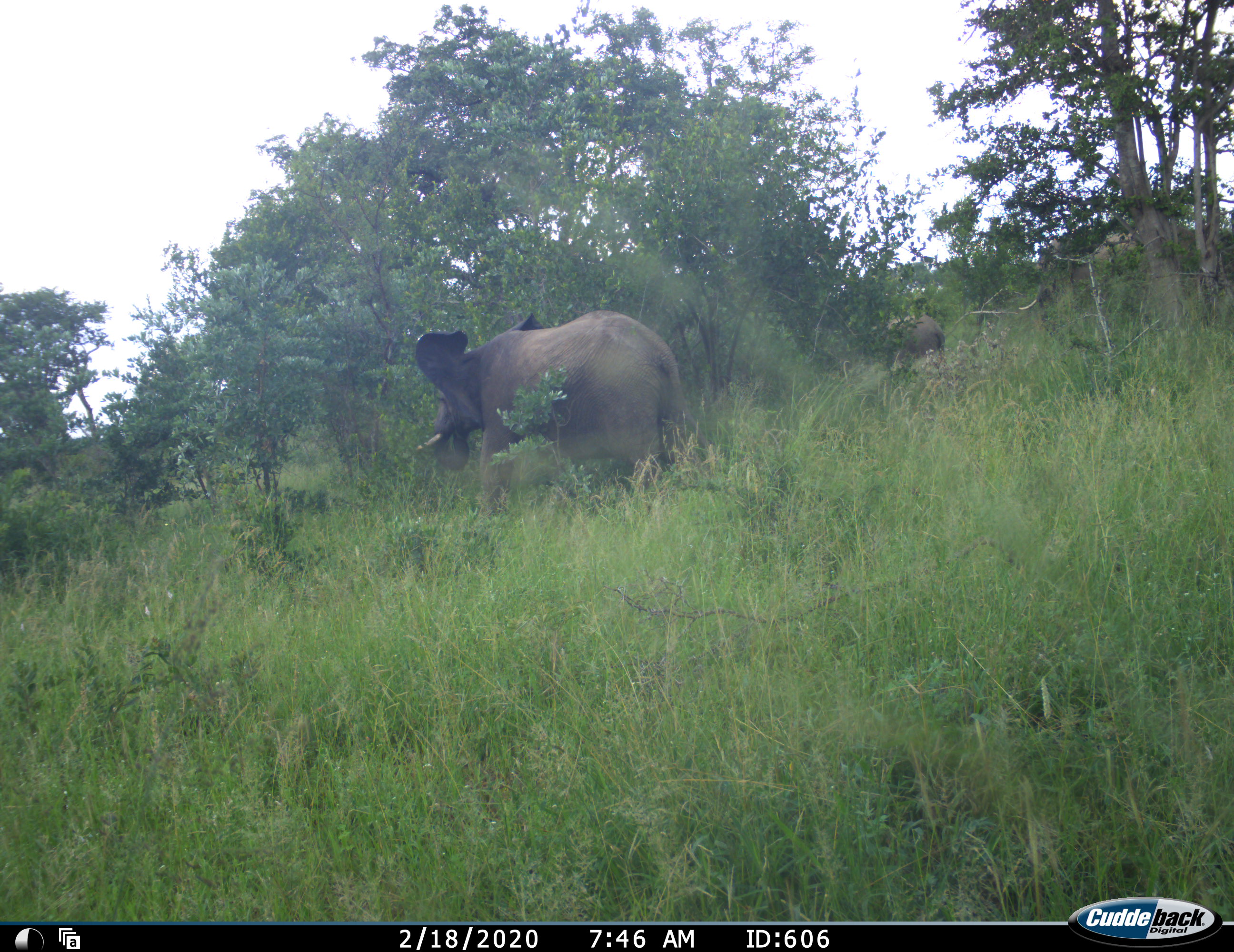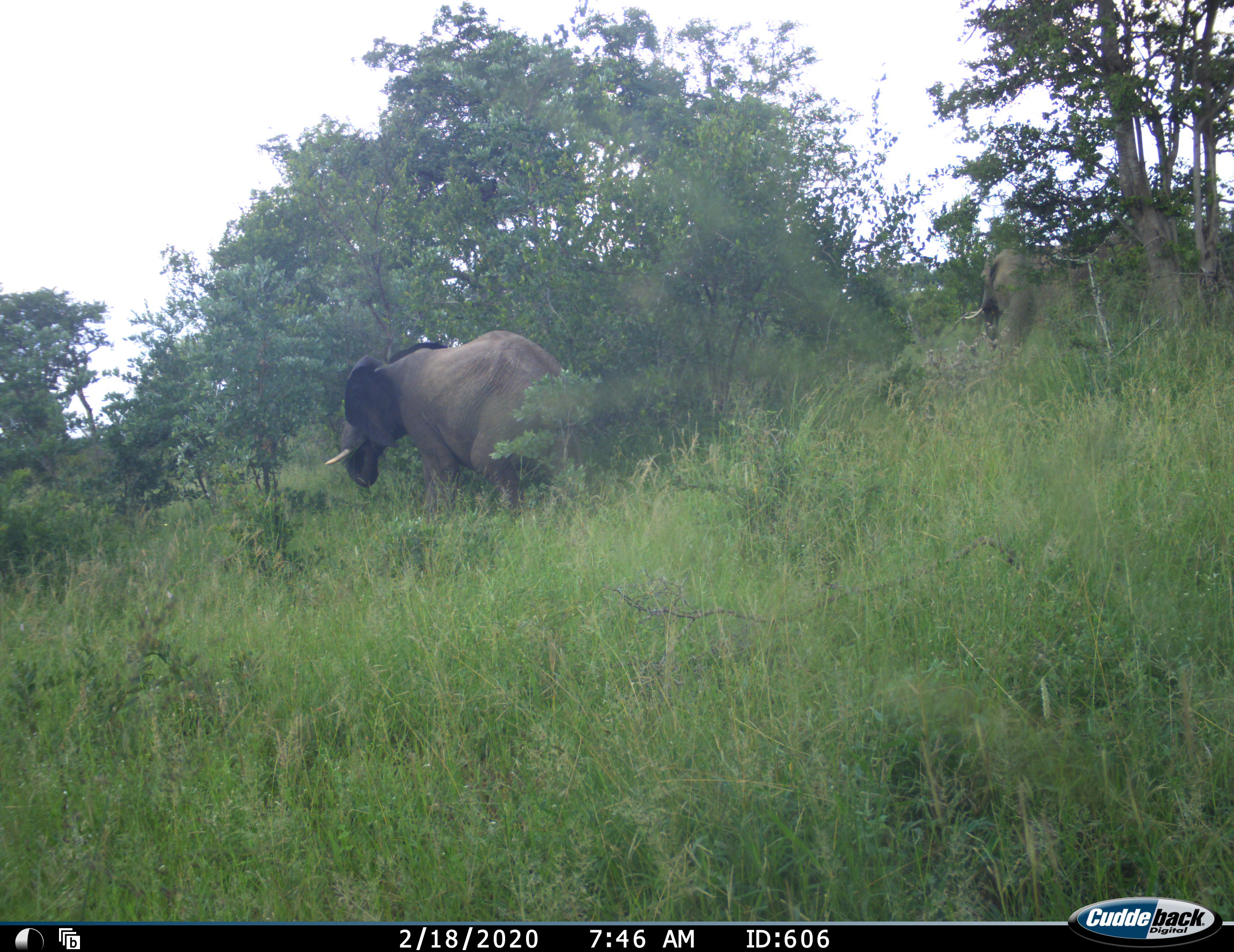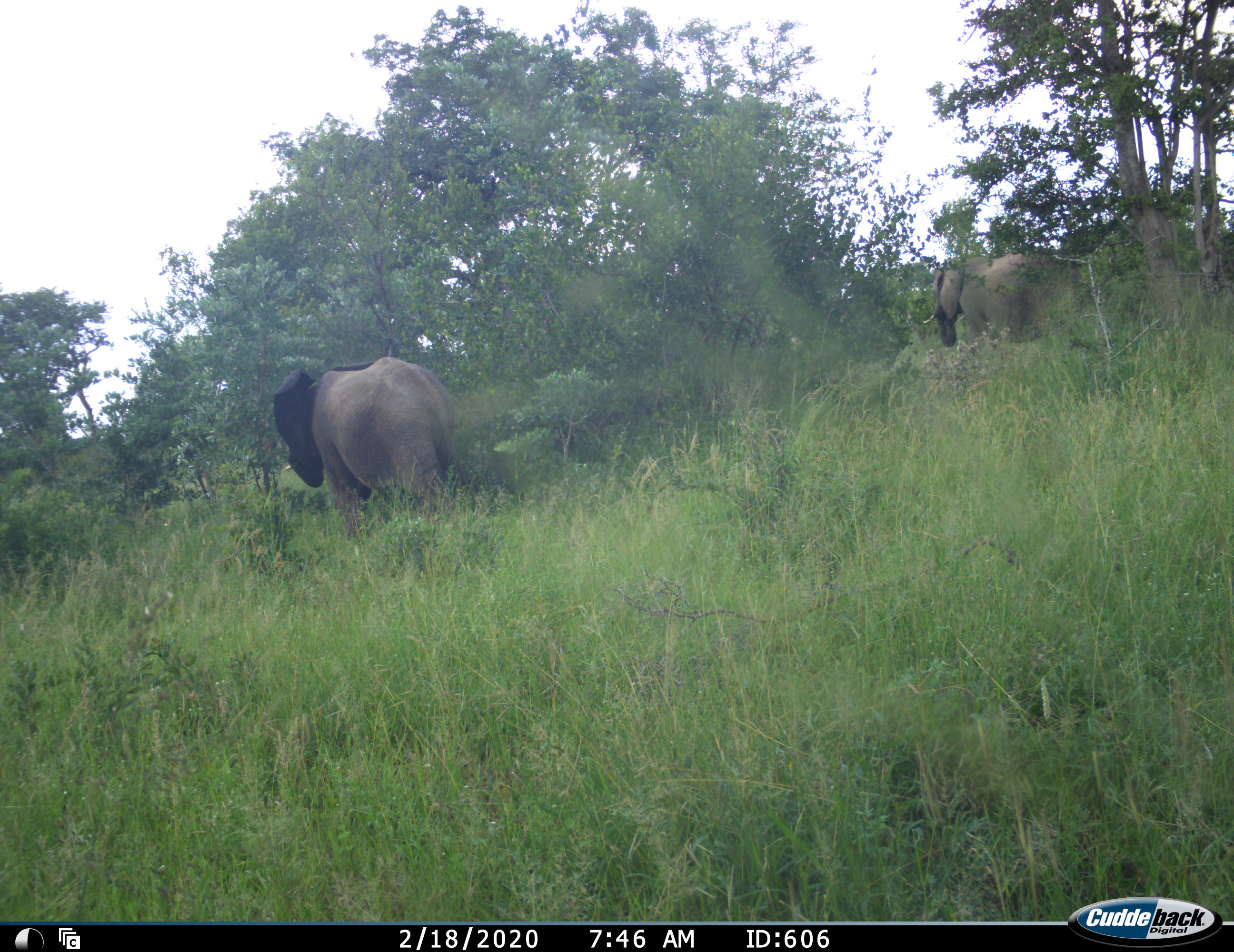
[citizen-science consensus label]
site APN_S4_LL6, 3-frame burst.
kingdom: Animalia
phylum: Chordata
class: Mammalia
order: Proboscidea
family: Elephantidae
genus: Loxodonta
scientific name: Loxodonta africana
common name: african bush elephant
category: elephant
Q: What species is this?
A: Elephant (african bush elephant) (Loxodonta africana).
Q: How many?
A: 3.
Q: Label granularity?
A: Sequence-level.